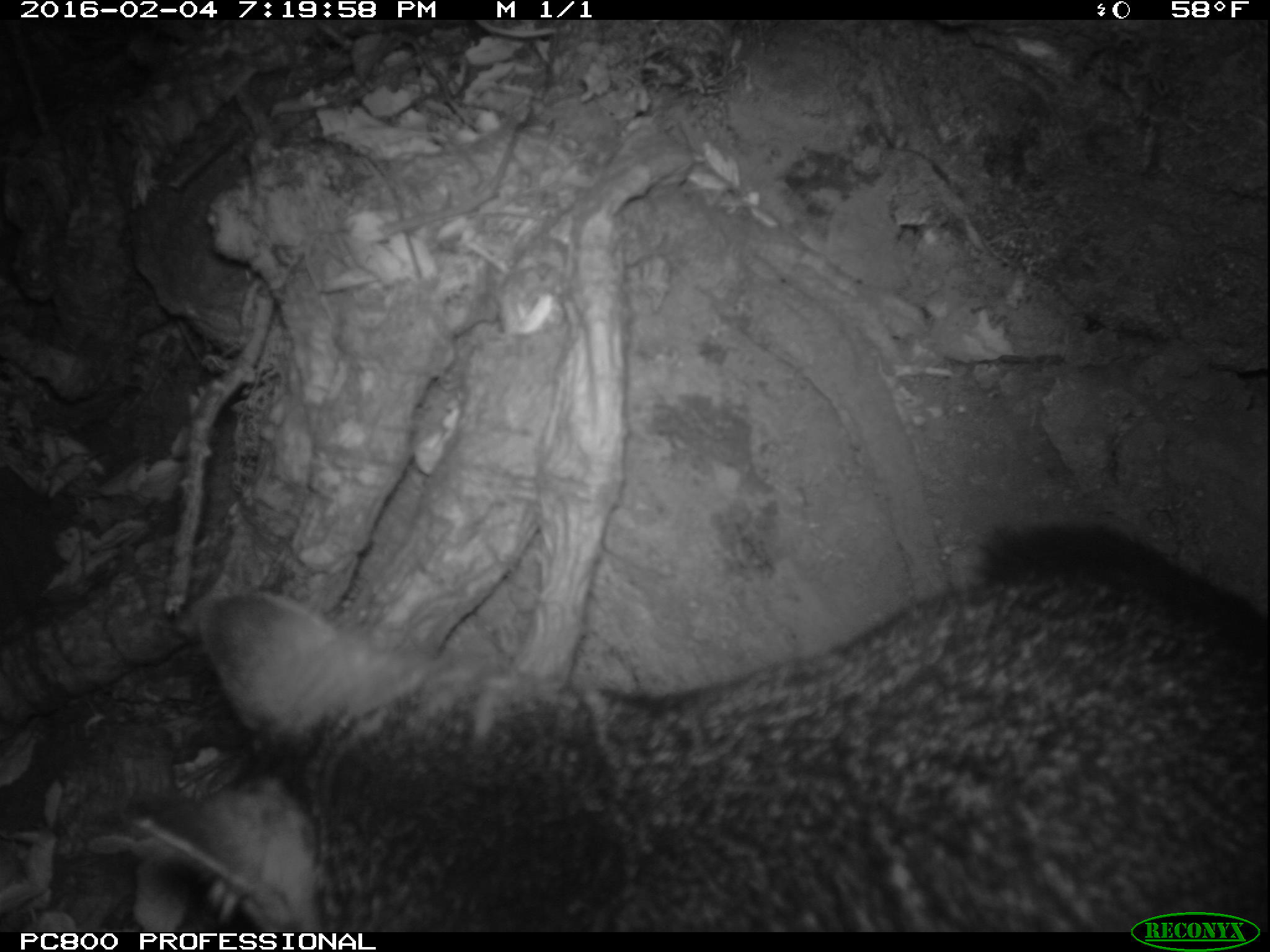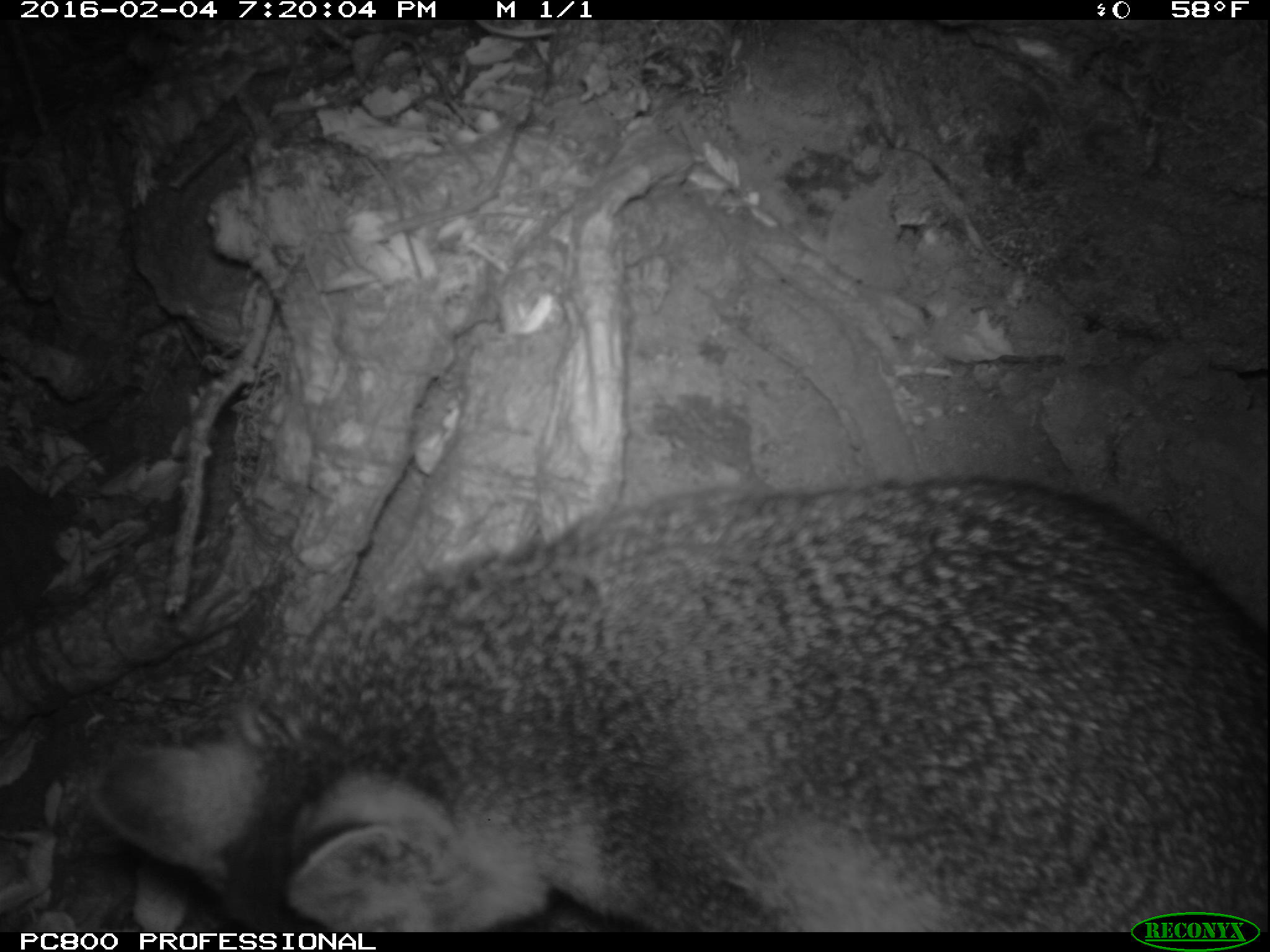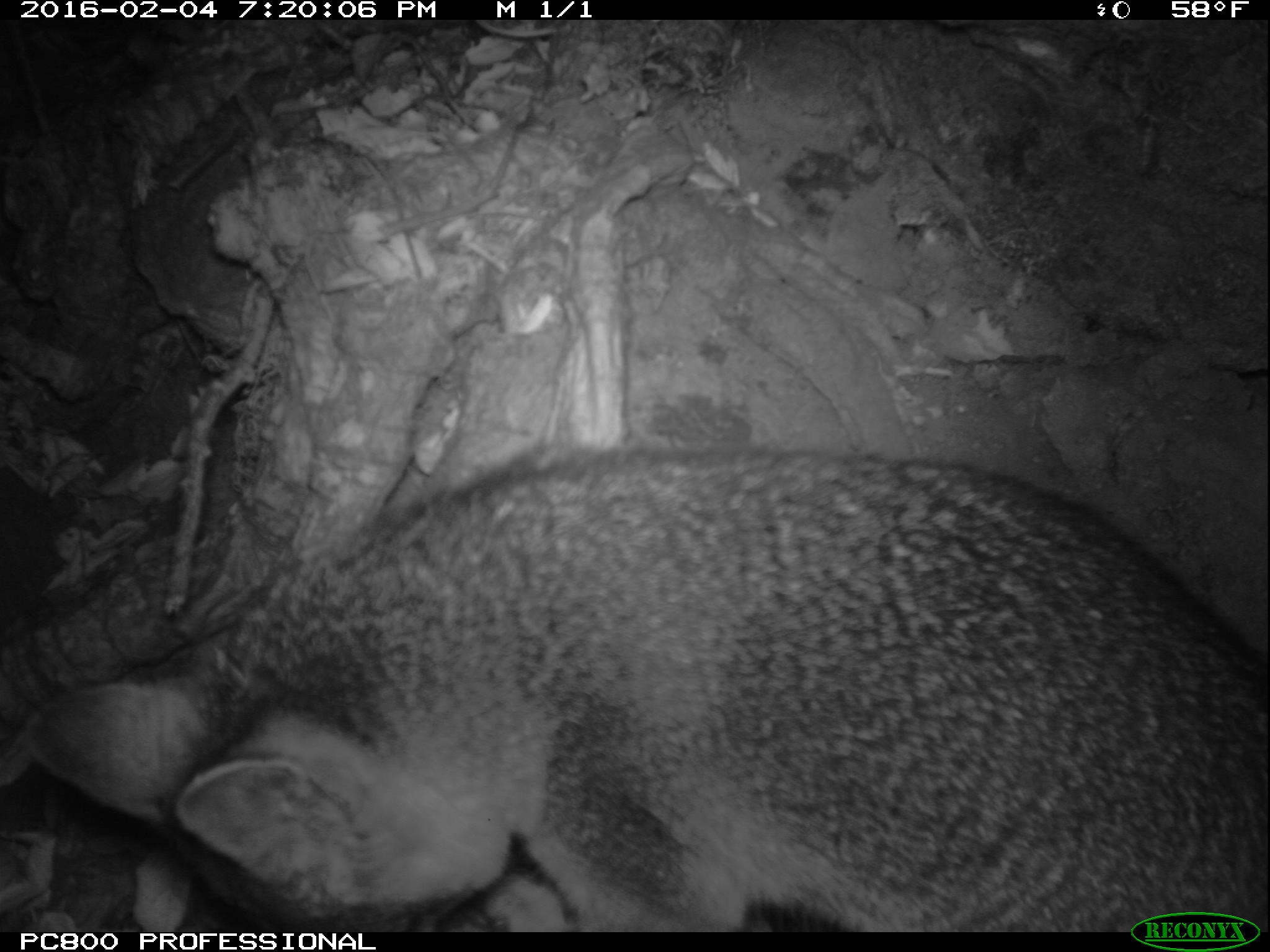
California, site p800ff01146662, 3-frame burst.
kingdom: Animalia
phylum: Chordata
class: Mammalia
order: Carnivora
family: Canidae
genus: Urocyon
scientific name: Urocyon littoralis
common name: island fox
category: fox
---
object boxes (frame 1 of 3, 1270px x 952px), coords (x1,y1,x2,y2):
fox: (123,522,1269,932)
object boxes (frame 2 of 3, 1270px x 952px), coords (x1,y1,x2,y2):
fox: (88,476,1268,930)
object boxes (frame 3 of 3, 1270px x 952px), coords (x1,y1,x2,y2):
fox: (29,445,1268,932)